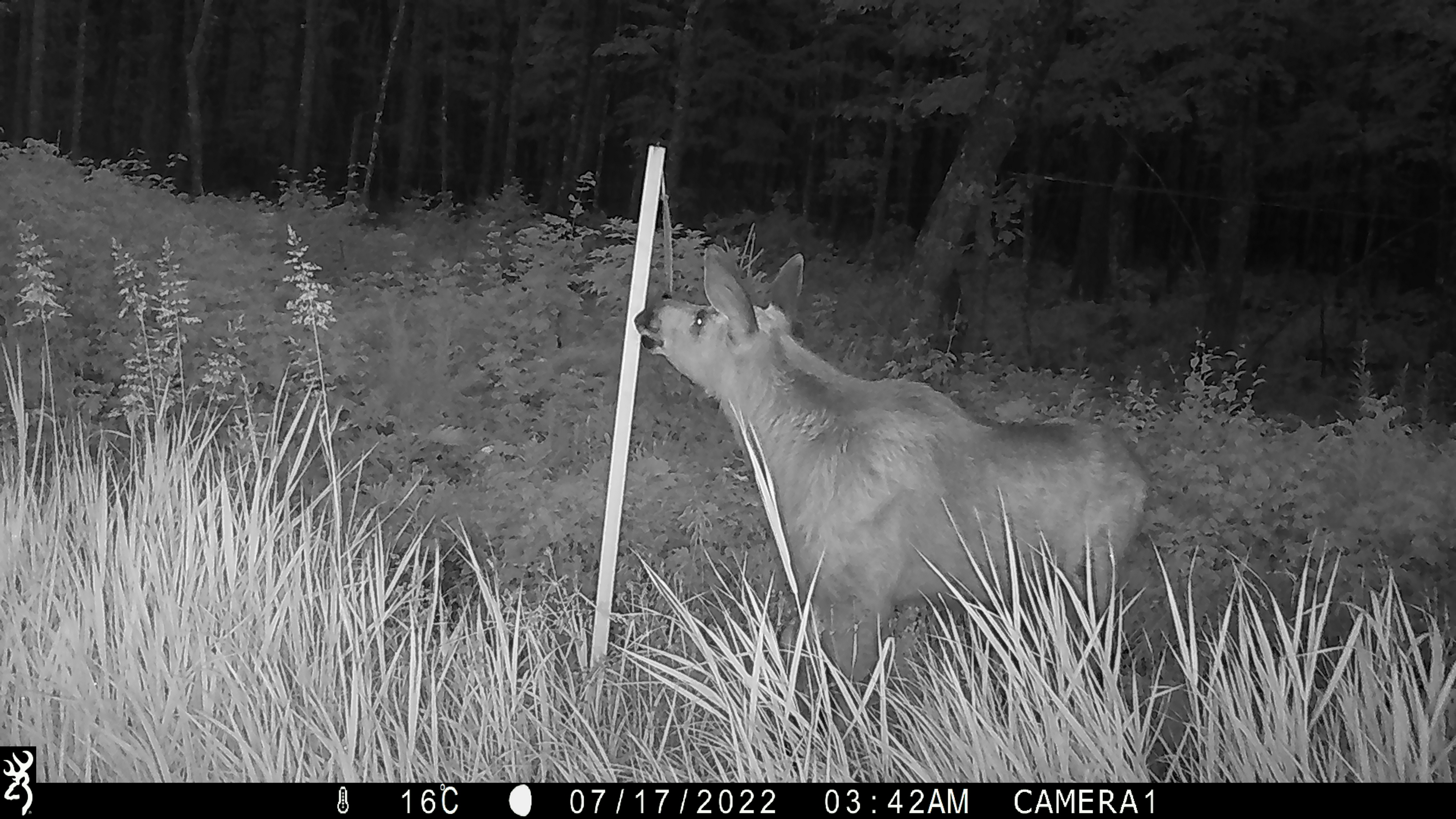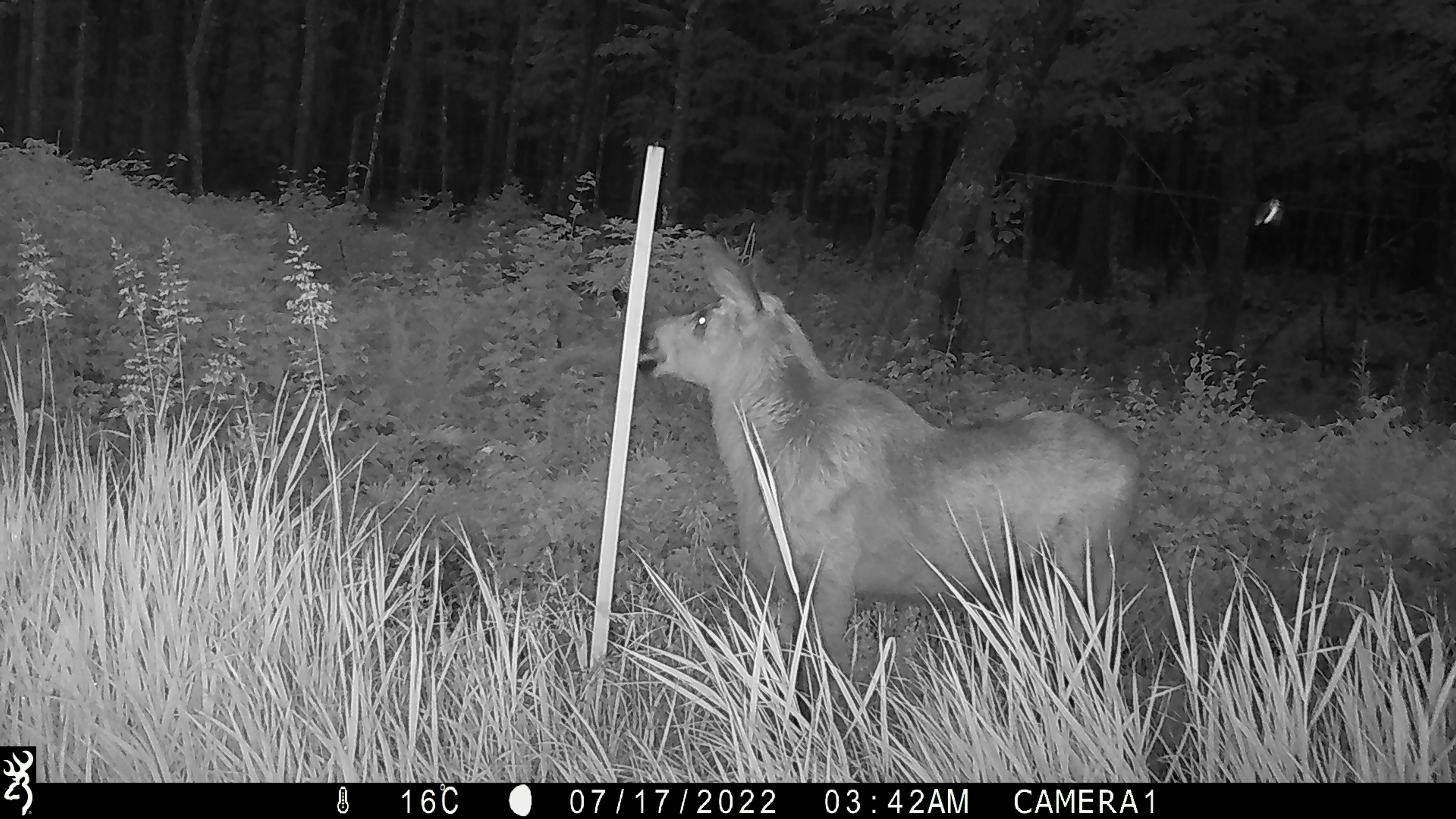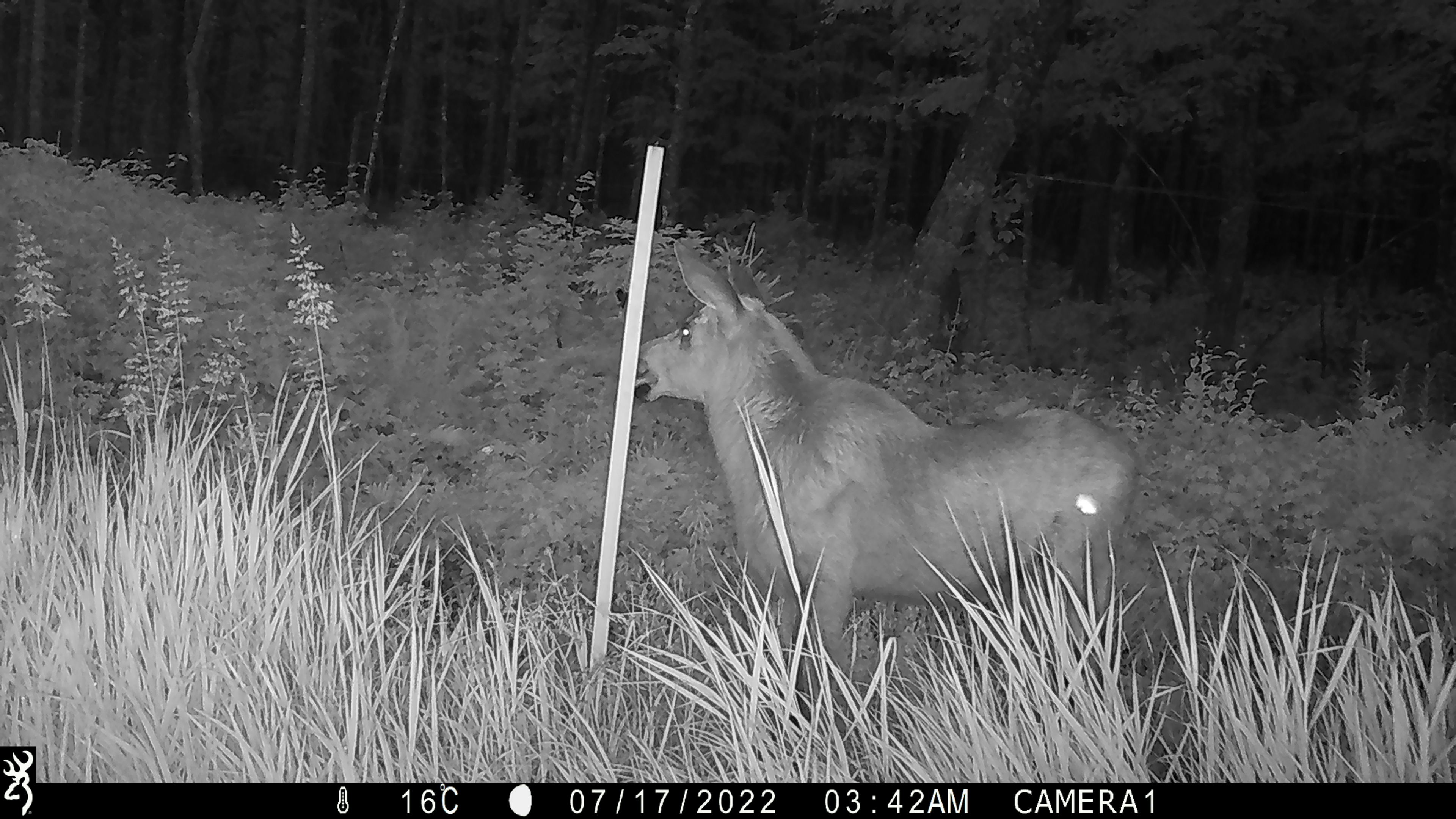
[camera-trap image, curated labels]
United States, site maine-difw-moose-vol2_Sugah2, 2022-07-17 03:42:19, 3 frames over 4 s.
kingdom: Animalia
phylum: Chordata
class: Mammalia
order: Artiodactyla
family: Cervidae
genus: Alces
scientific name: Alces alces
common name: moose